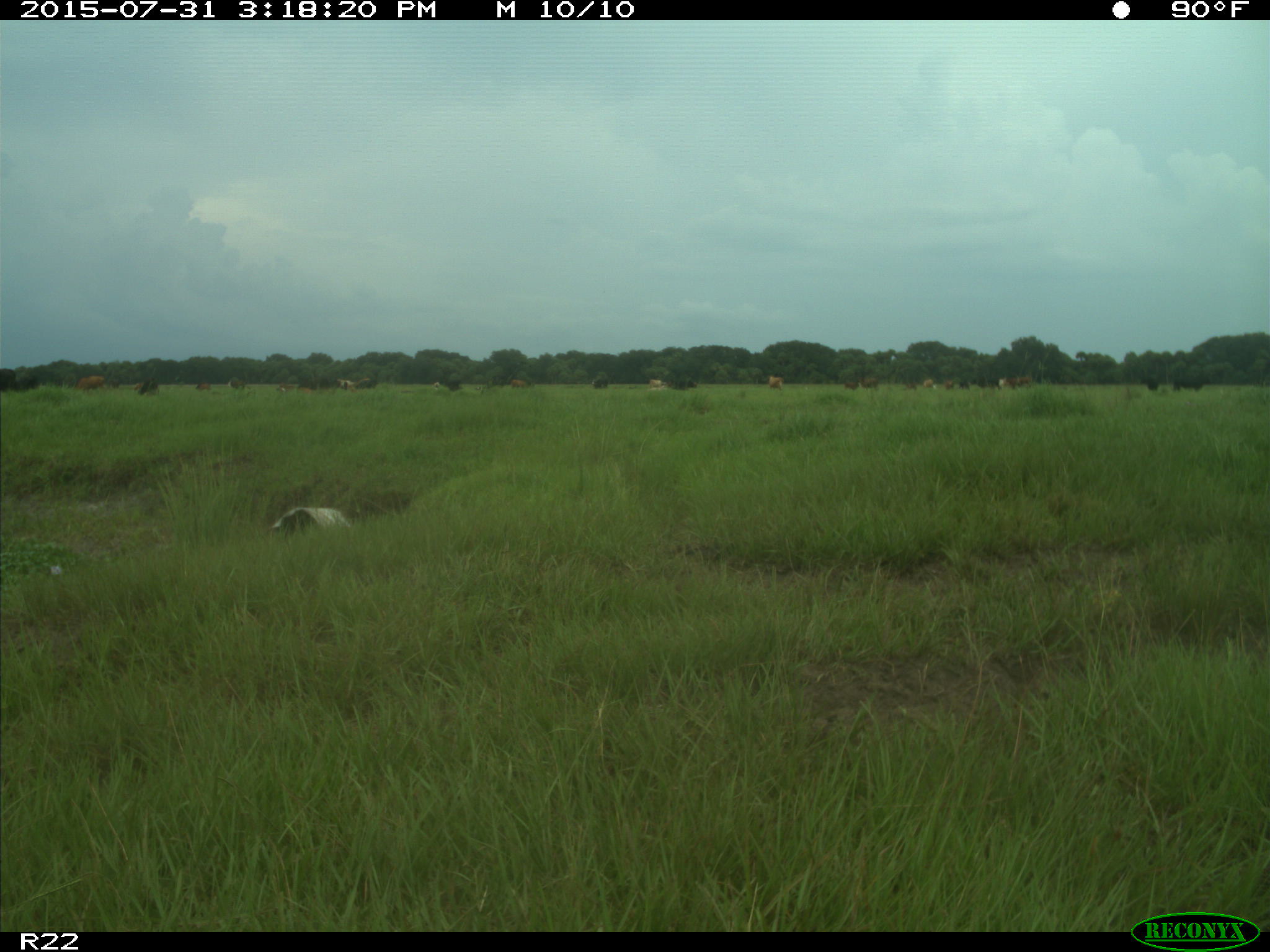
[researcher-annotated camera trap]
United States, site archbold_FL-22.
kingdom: Animalia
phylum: Chordata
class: Mammalia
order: Artiodactyla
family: Bovidae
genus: Bos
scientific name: Bos taurus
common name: domestic cow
Bos taurus (domestic cow).